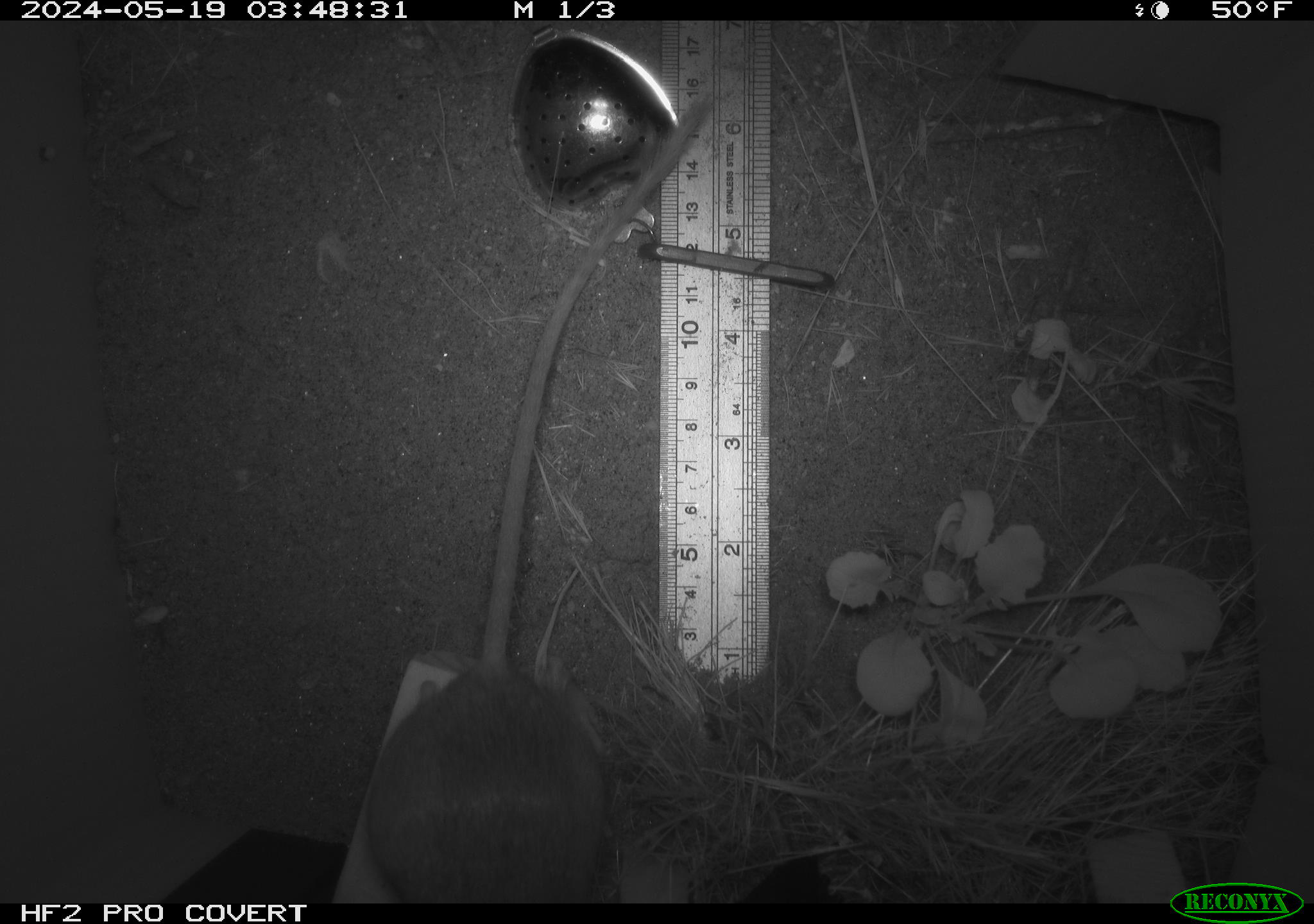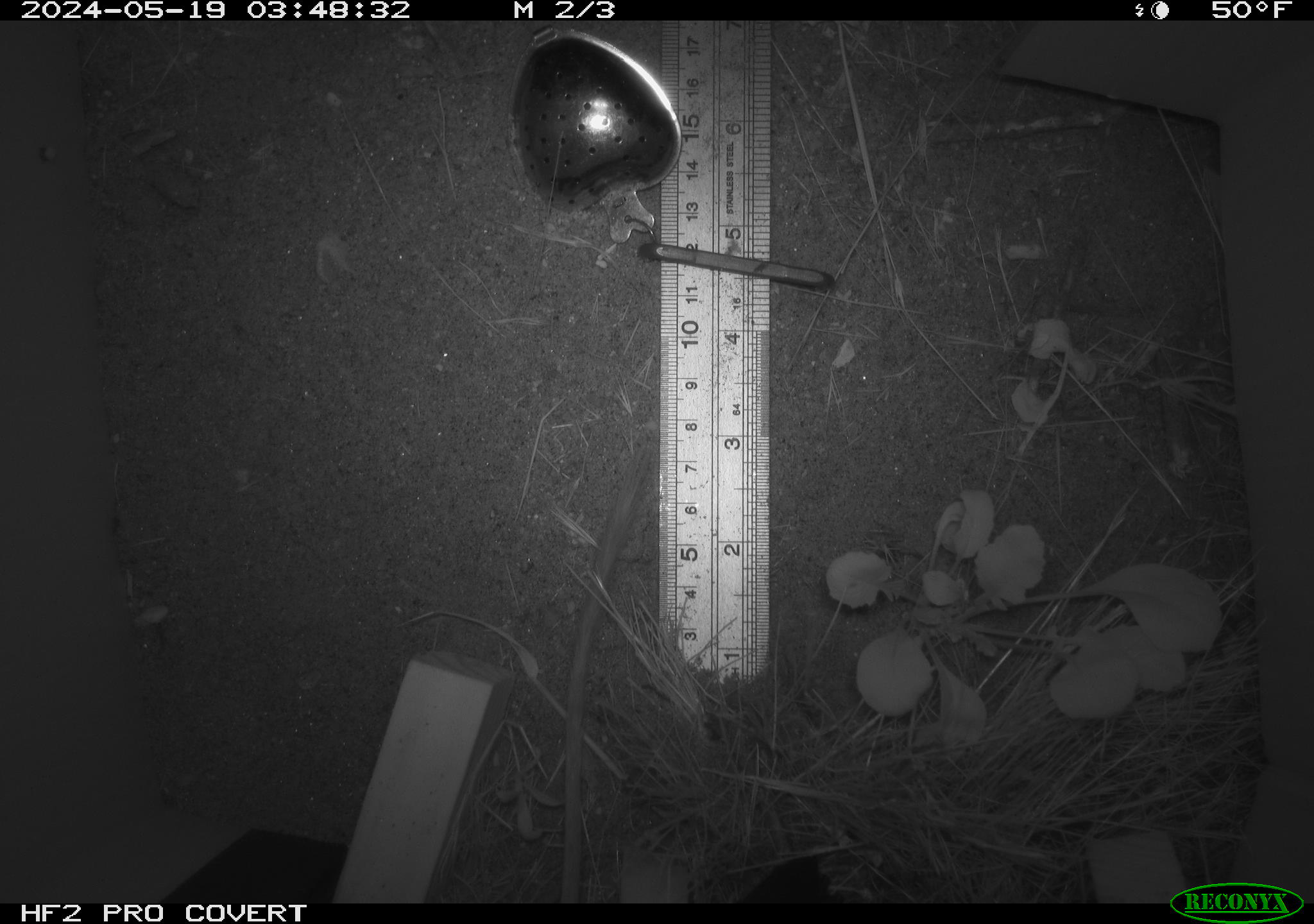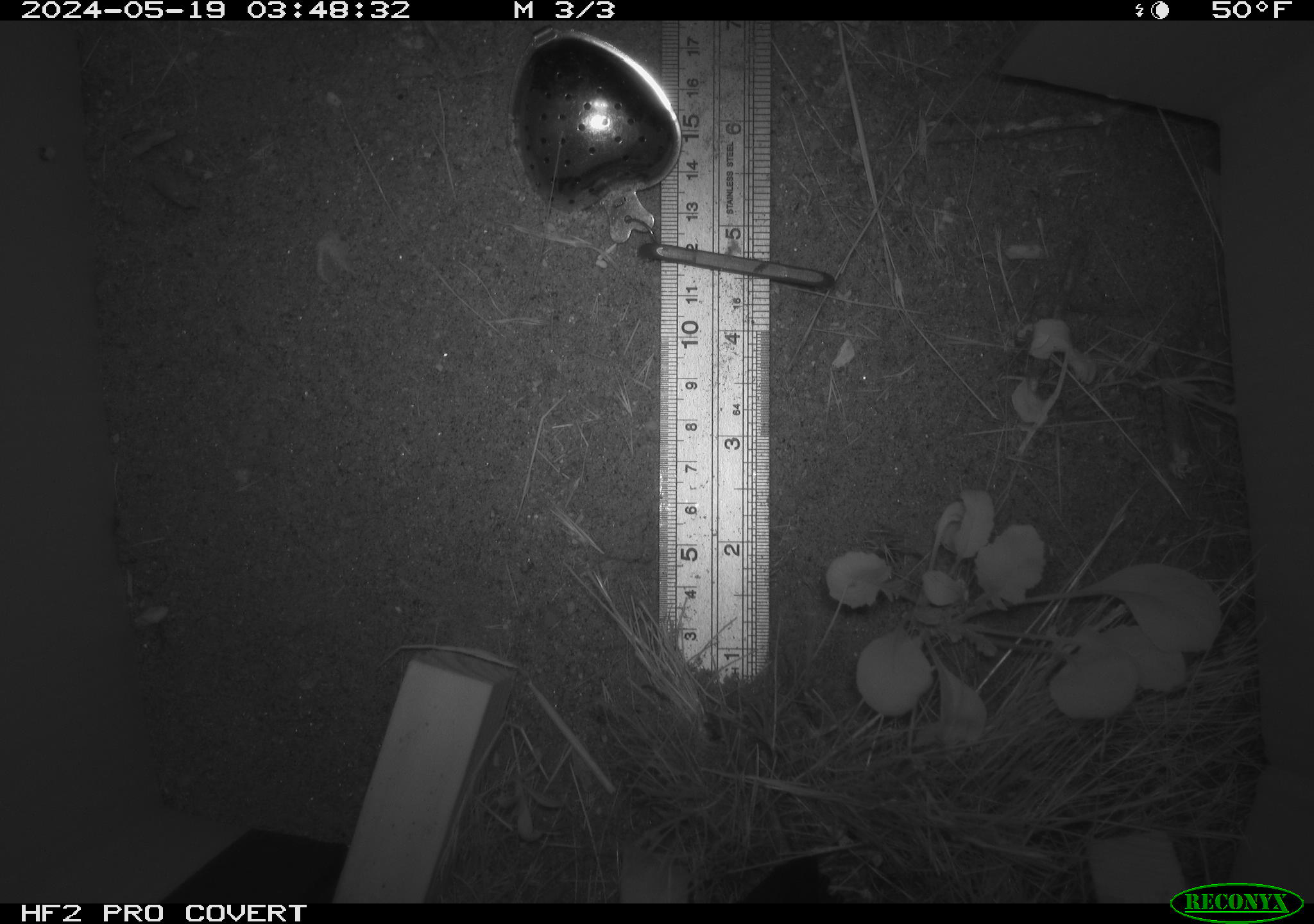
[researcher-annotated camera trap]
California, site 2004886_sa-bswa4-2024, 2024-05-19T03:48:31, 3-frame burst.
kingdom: Animalia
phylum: Chordata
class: Mammalia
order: Rodentia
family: Heteromyidae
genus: Dipodomys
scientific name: Dipodomys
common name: kangaroo rats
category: dipodomys species